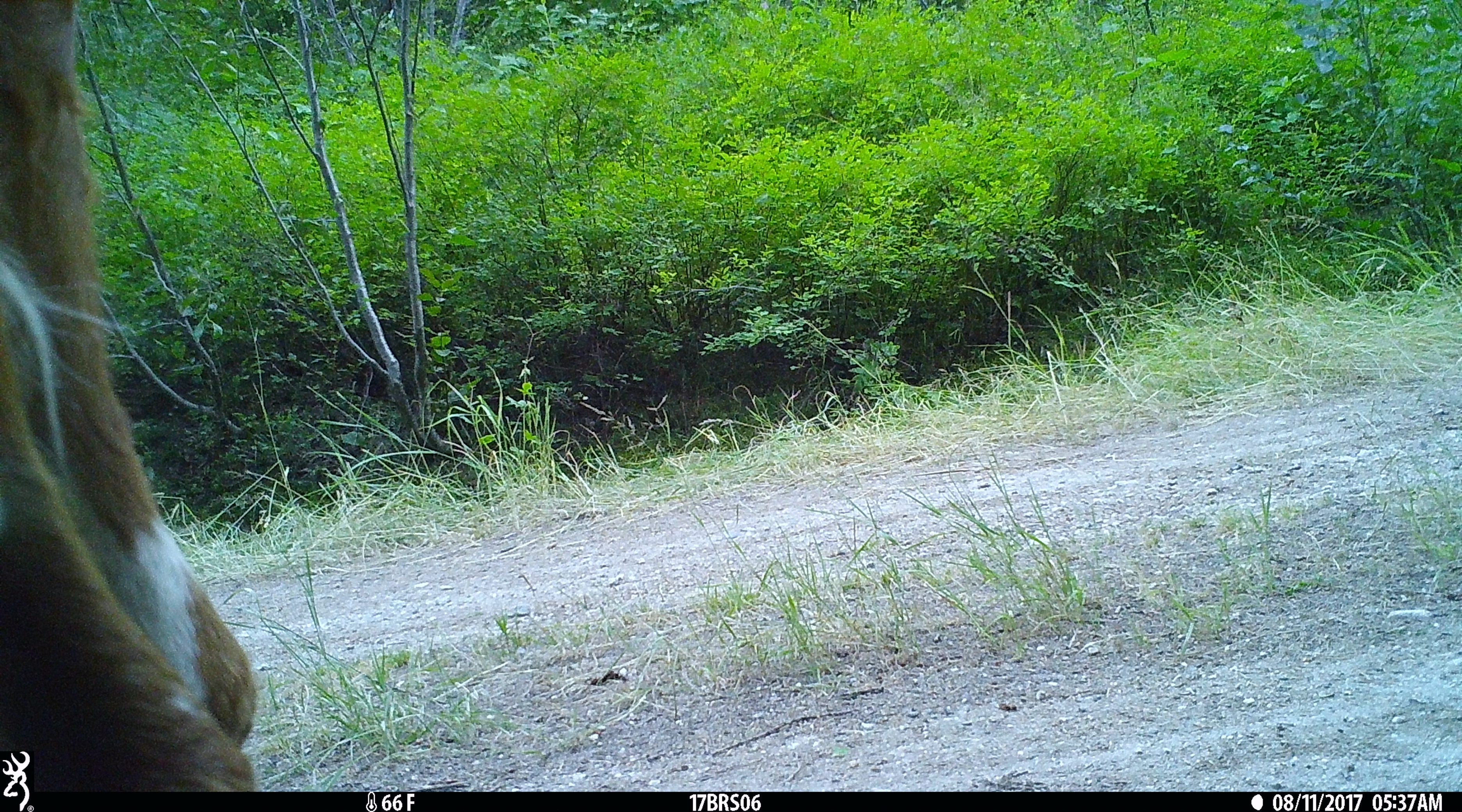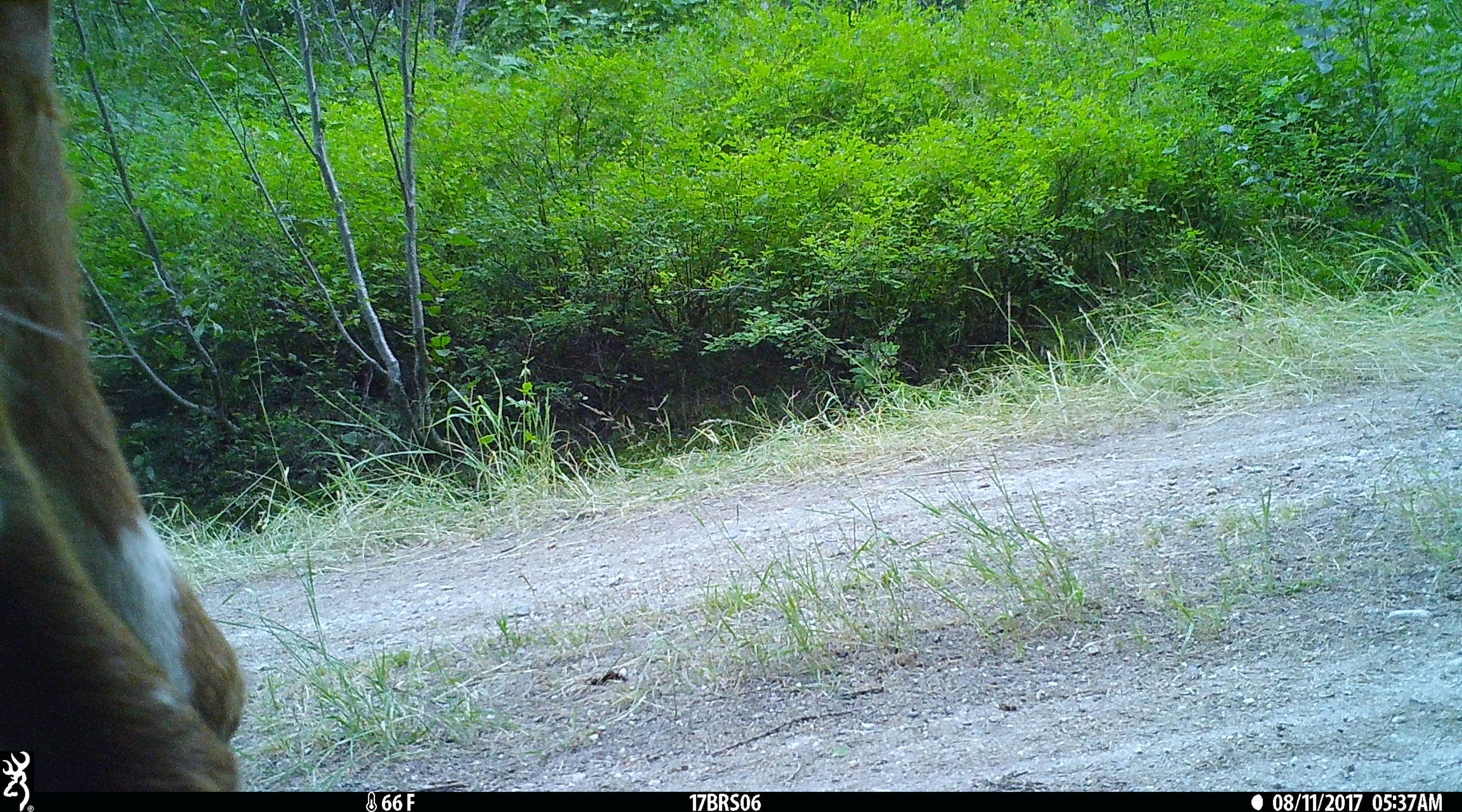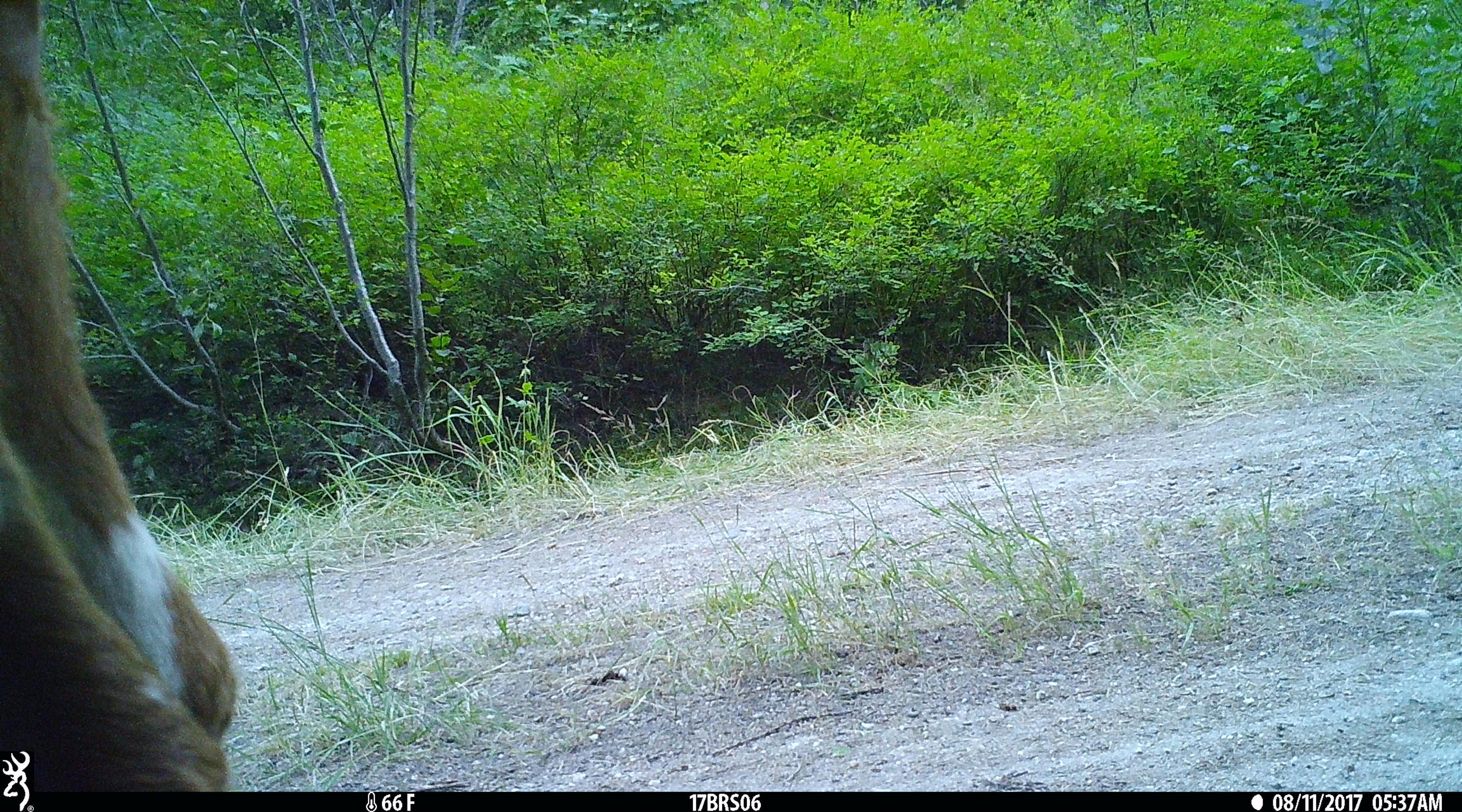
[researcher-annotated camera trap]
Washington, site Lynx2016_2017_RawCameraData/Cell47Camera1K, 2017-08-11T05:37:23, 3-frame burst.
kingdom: Animalia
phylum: Chordata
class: Mammalia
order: Artiodactyla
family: Bovidae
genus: Bos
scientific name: Bos taurus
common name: domestic cattle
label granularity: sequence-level